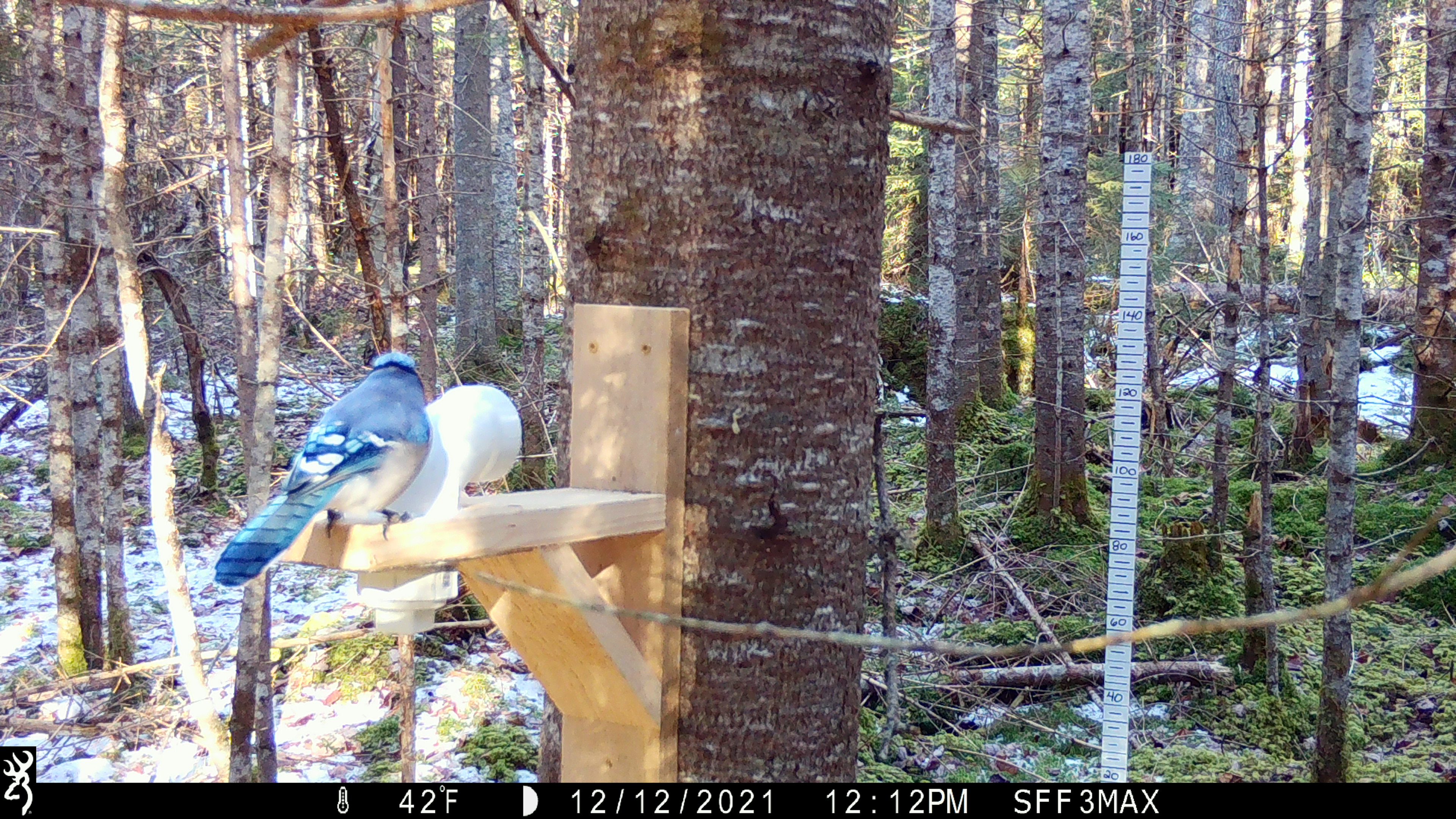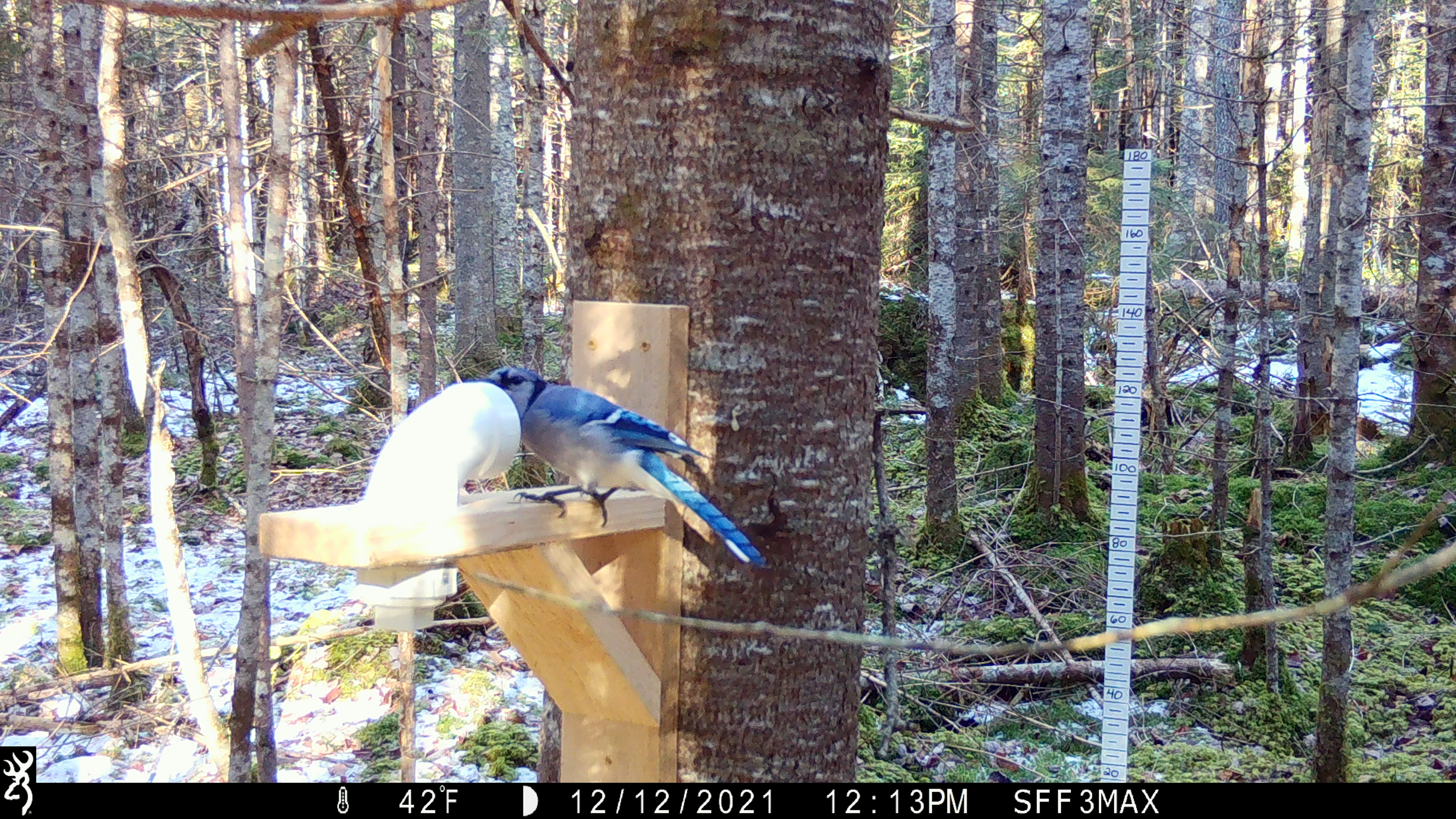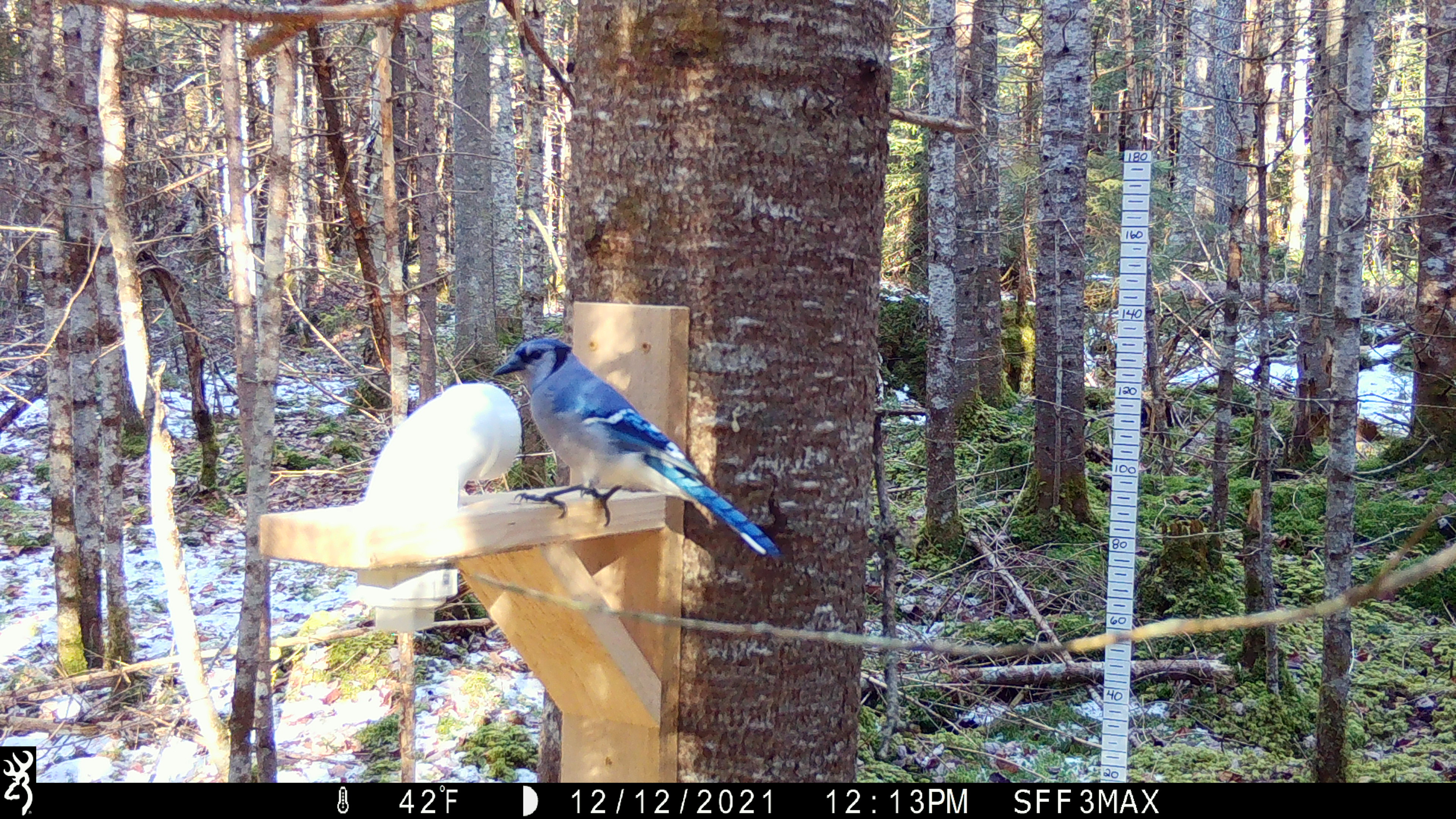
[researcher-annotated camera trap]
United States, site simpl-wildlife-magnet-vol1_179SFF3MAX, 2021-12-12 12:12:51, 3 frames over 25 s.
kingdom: Animalia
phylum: Chordata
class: Aves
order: Passeriformes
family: Corvidae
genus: Cyanocitta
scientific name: Cyanocitta cristata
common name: blue jay